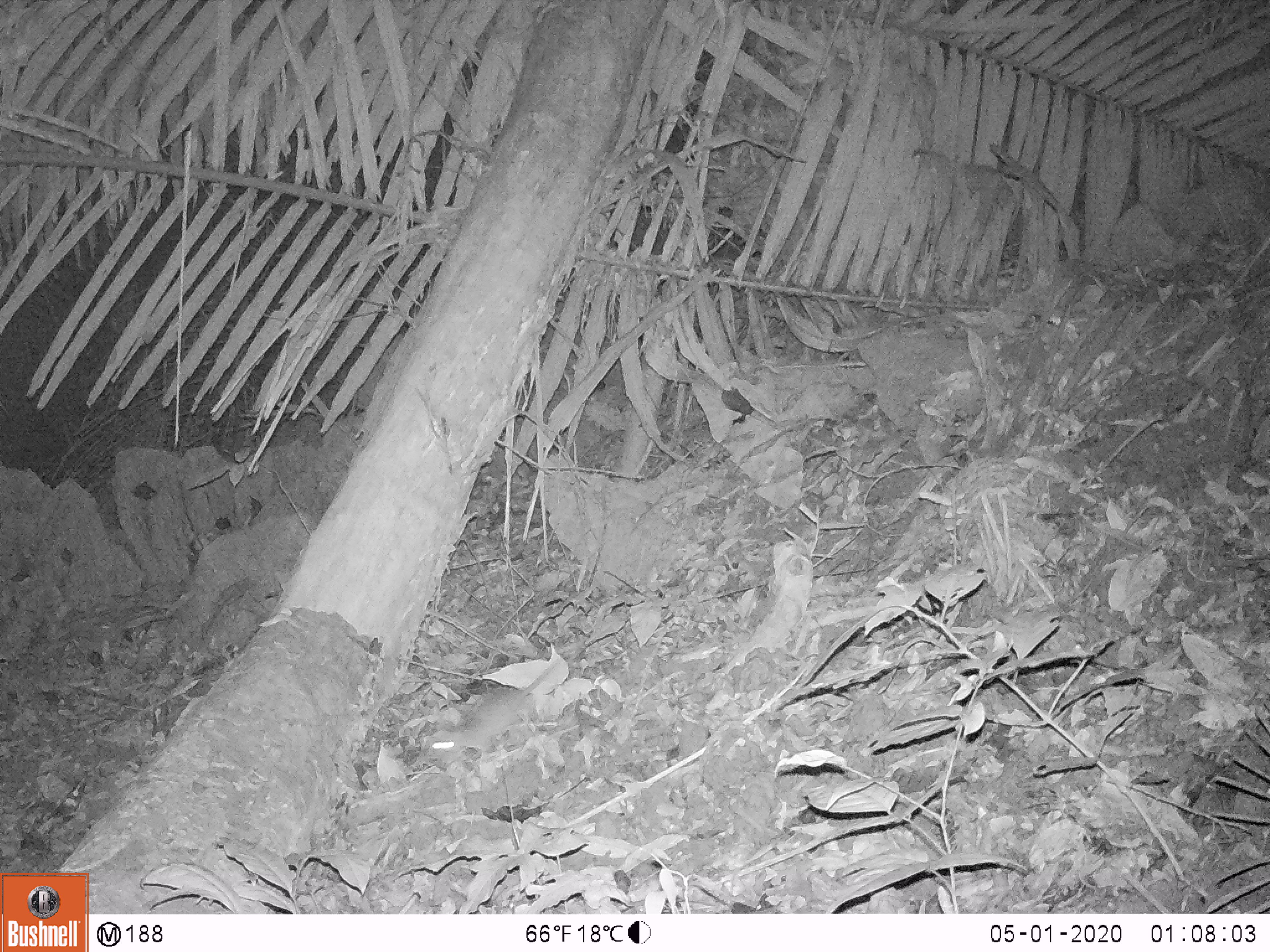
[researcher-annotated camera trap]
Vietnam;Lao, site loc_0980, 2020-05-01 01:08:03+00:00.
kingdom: Animalia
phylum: Chordata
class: Mammalia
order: Rodentia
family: Muridae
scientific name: Muridae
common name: old-world mice and rats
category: unidentified murid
Unidentified murid (old-world mice and rats) (Muridae). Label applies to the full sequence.